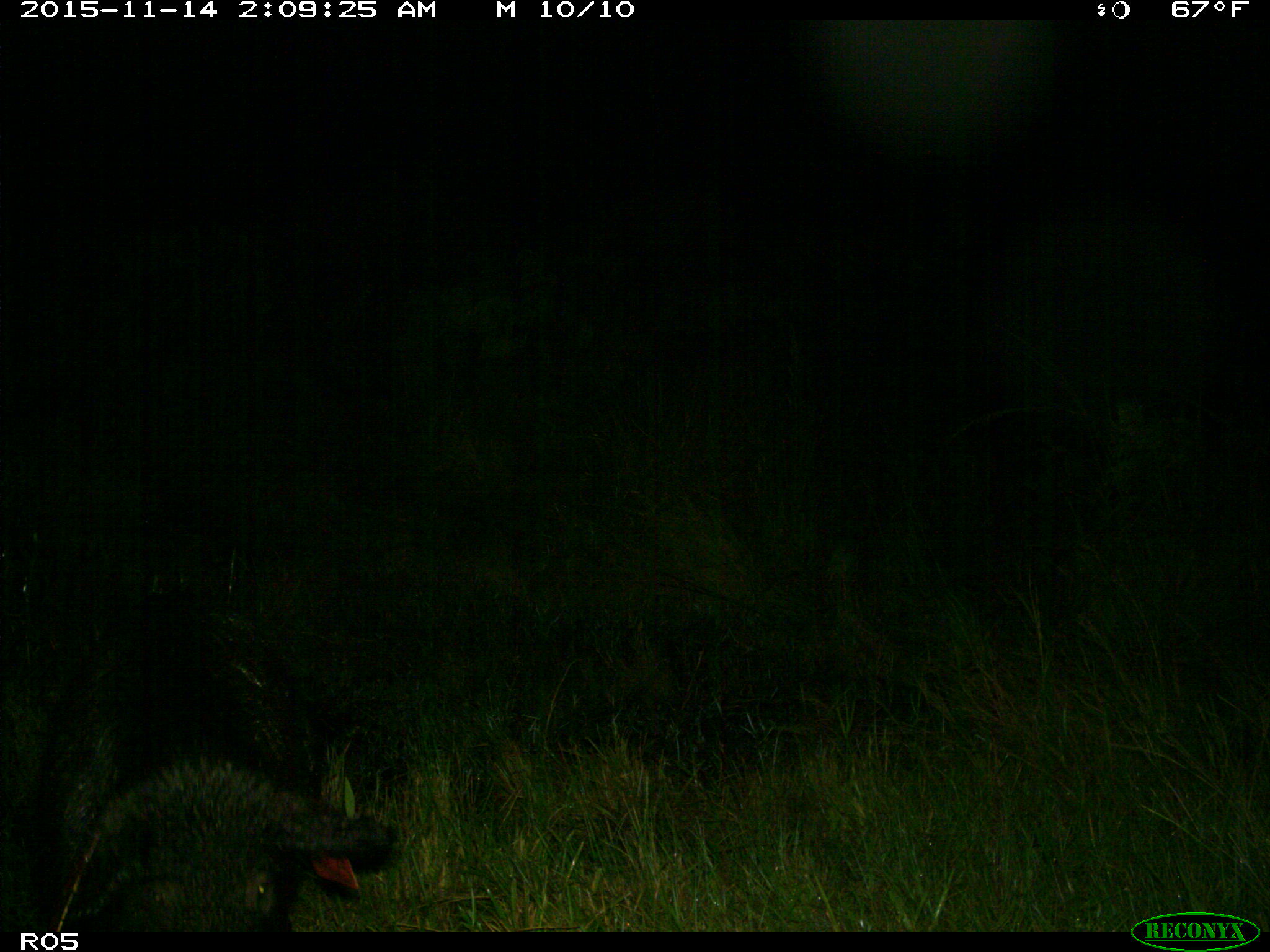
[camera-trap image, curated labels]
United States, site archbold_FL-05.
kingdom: Animalia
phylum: Chordata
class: Mammalia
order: Artiodactyla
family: Suidae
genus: Sus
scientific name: Sus scrofa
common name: wild boar